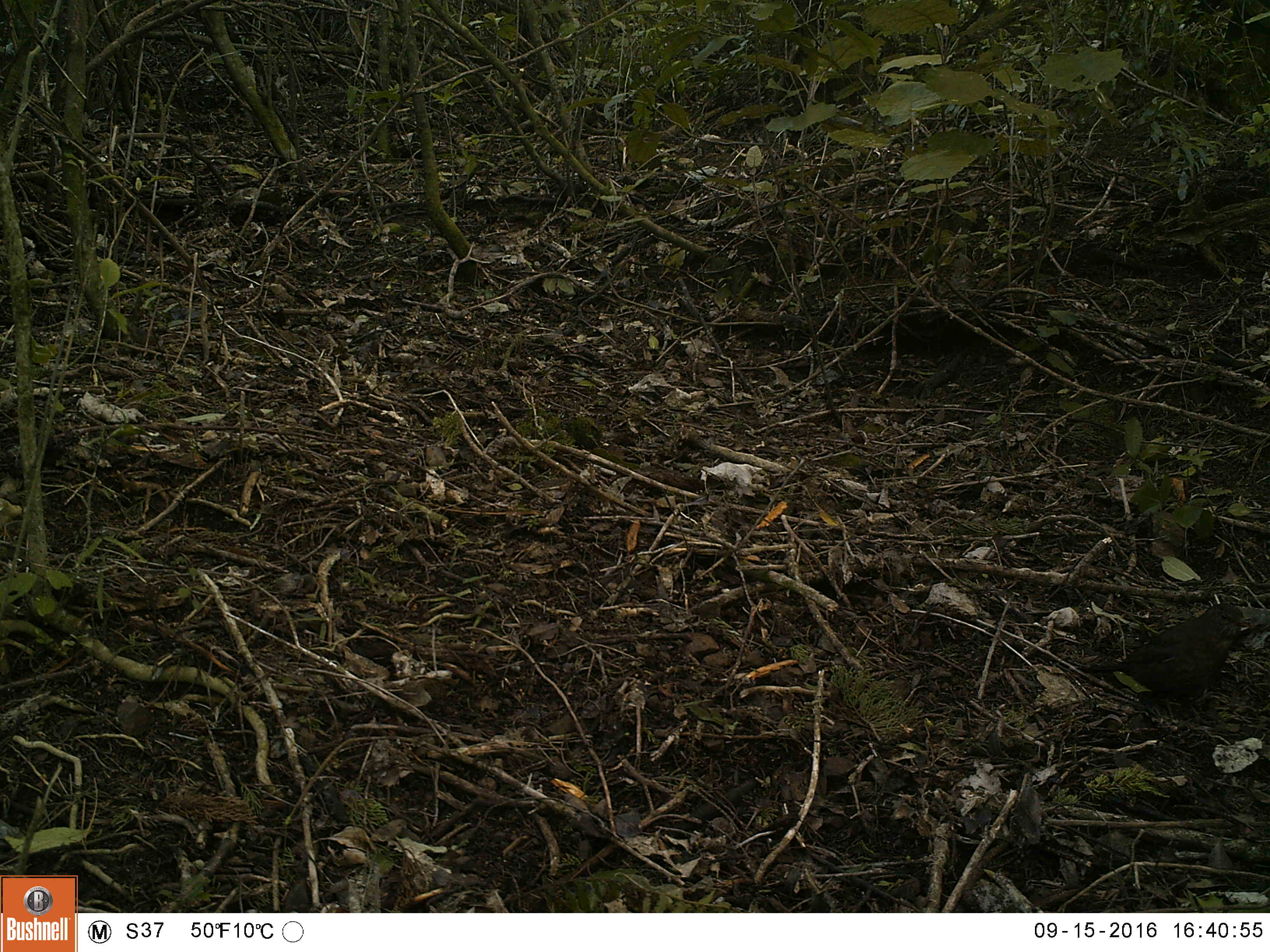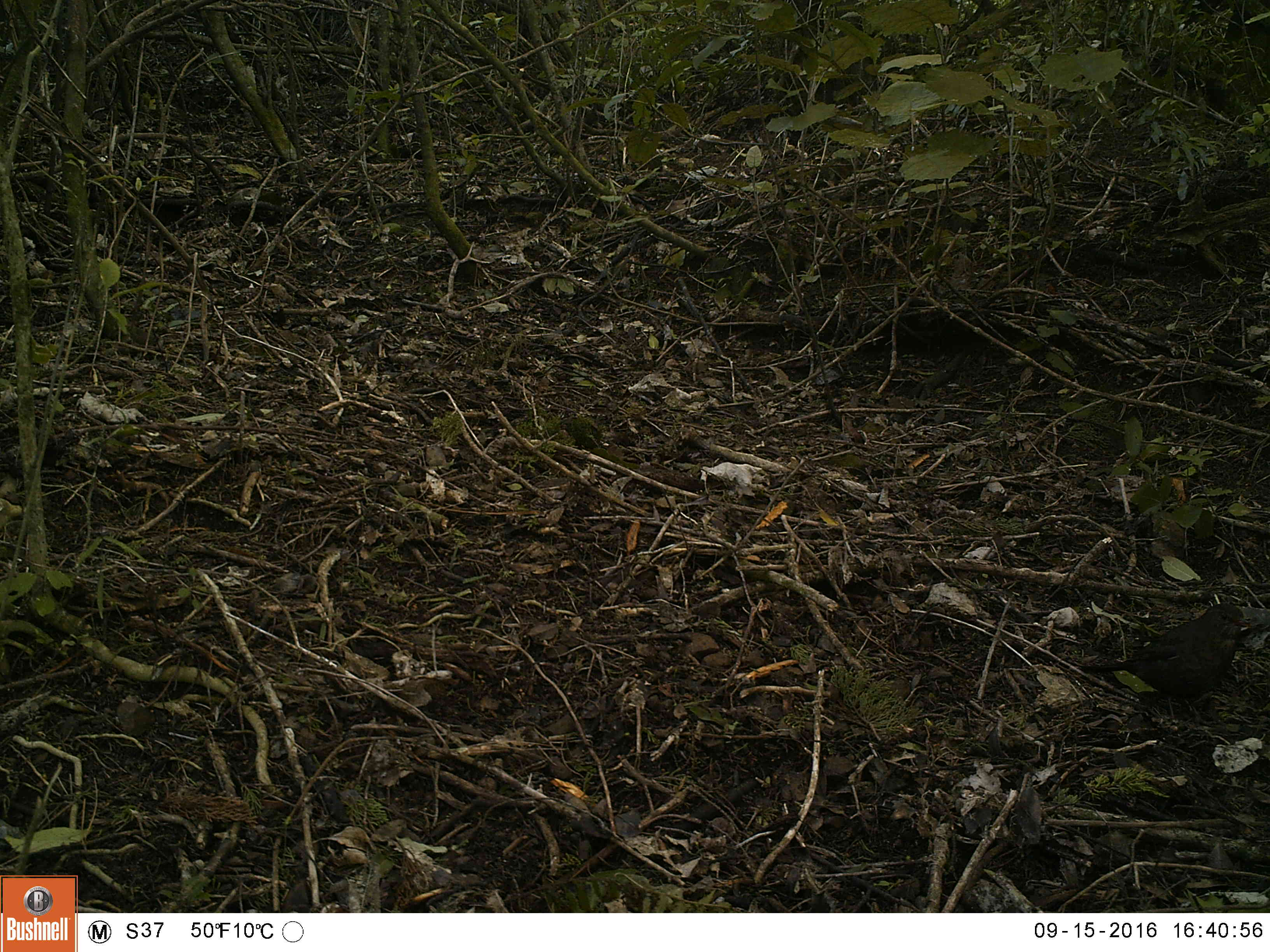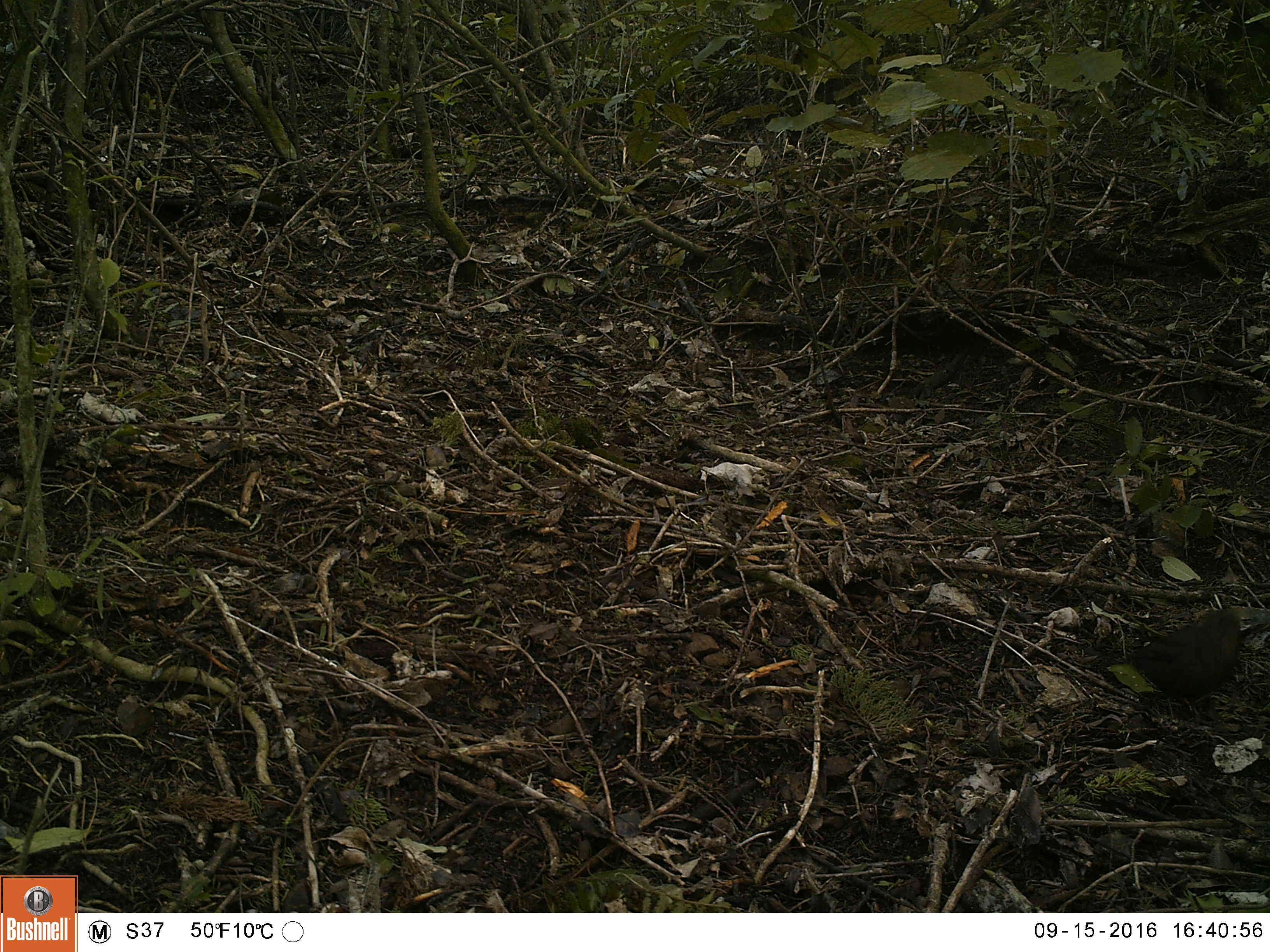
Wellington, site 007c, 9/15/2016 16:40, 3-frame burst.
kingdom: Animalia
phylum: Chordata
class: Aves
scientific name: Aves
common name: bird